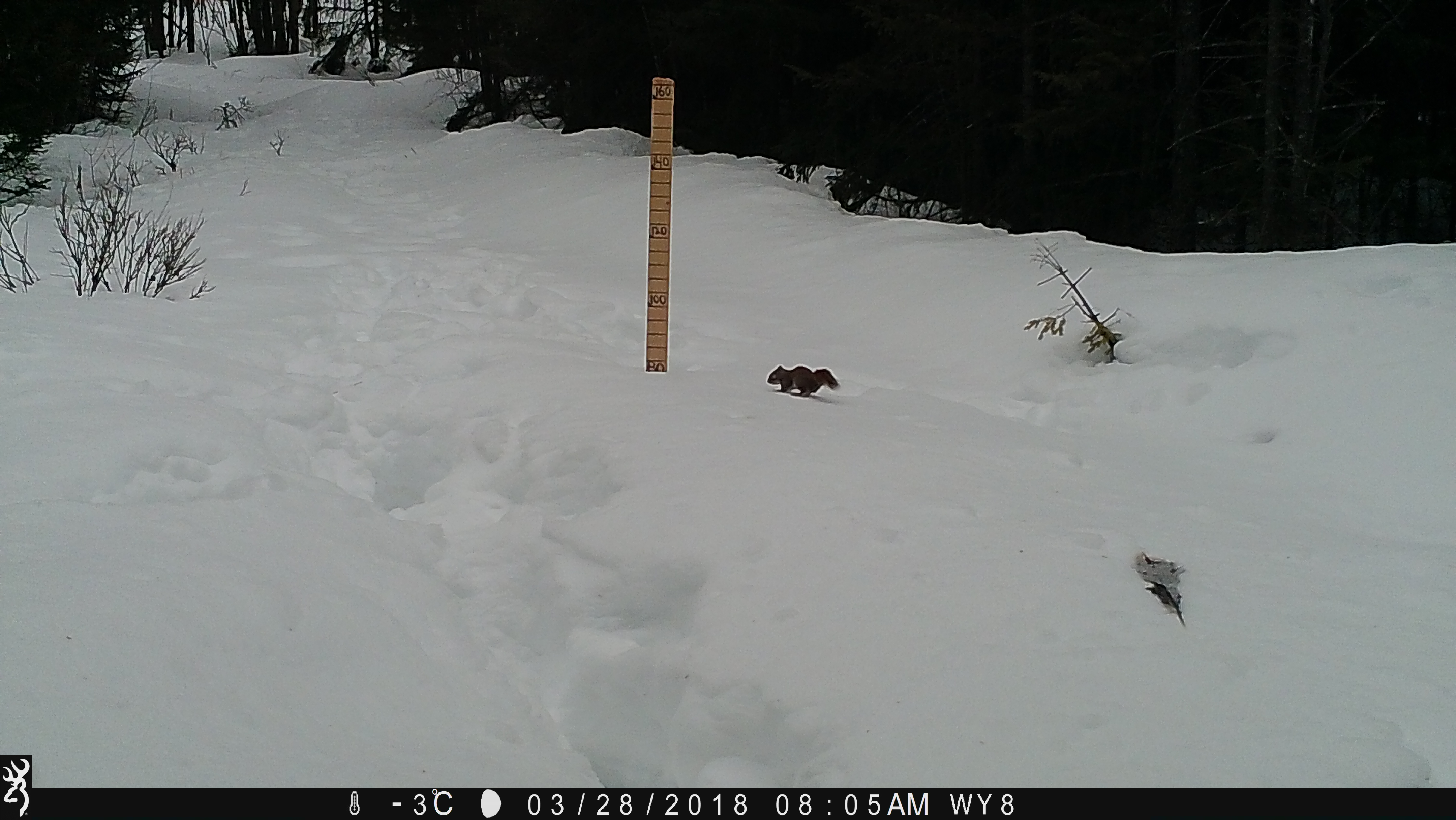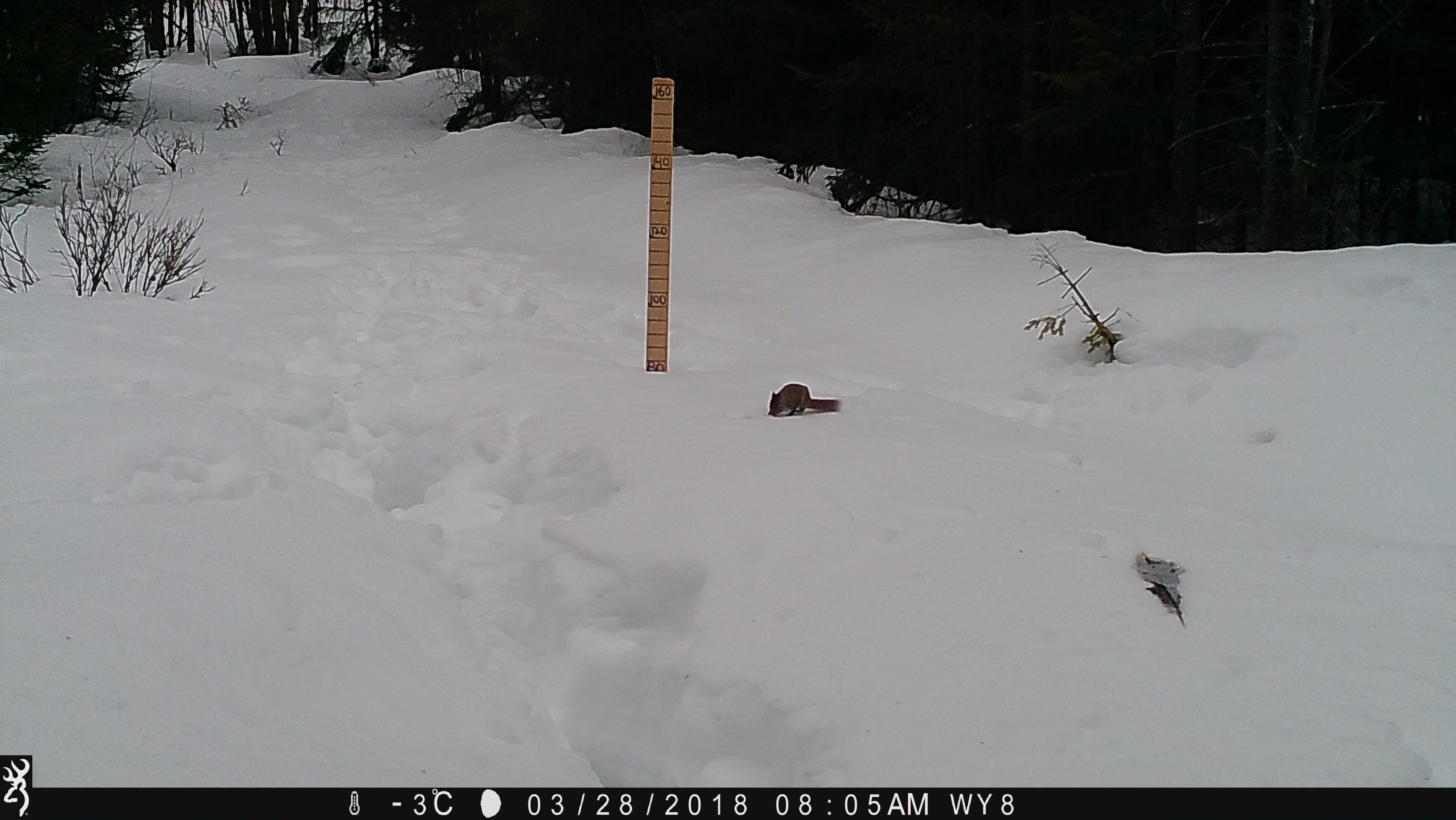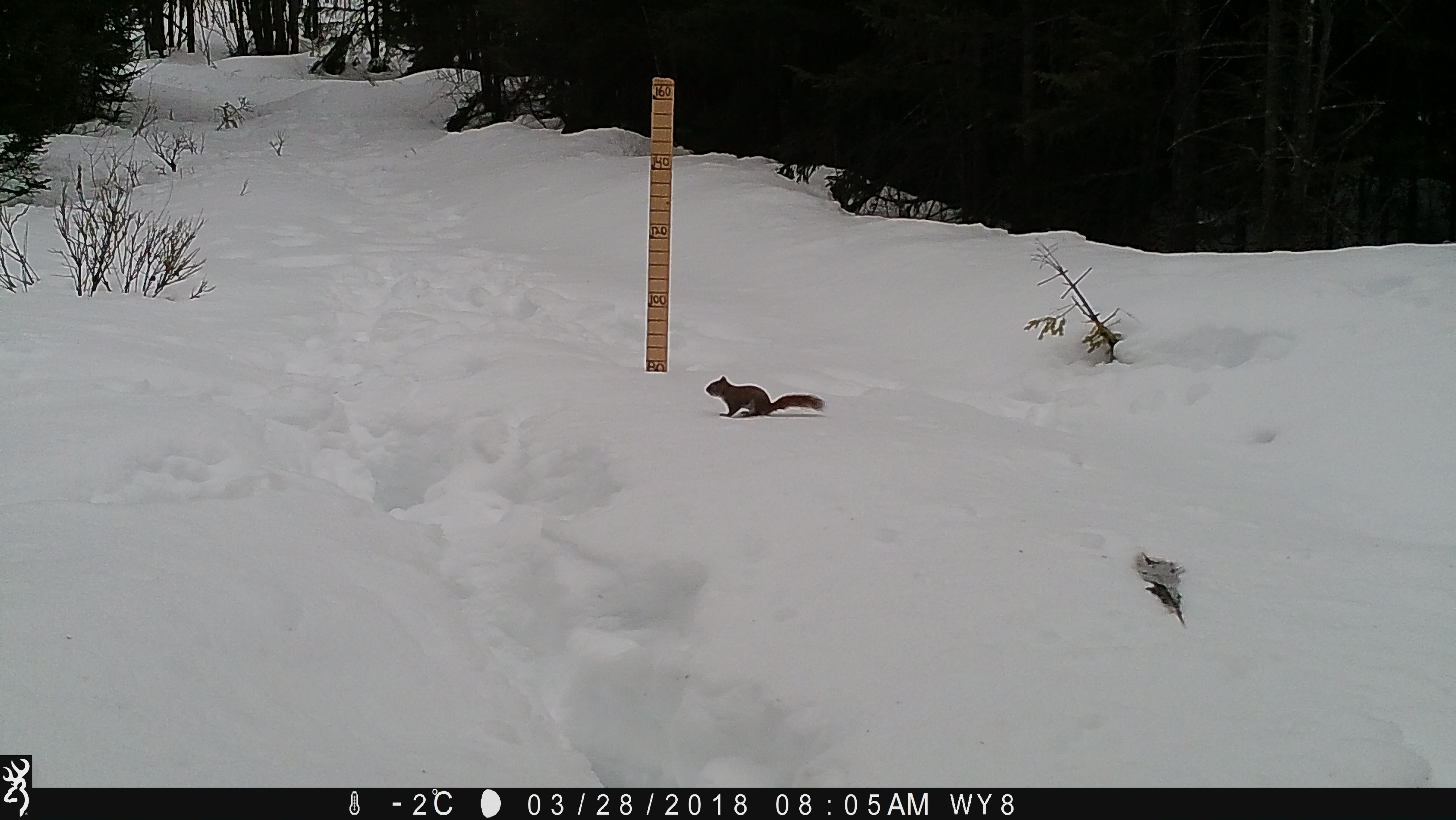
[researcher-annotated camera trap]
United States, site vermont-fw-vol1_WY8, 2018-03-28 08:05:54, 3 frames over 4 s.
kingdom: Animalia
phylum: Chordata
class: Mammalia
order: Rodentia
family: Sciuridae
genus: Tamiasciurus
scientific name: Tamiasciurus hudsonicus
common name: red squirrel